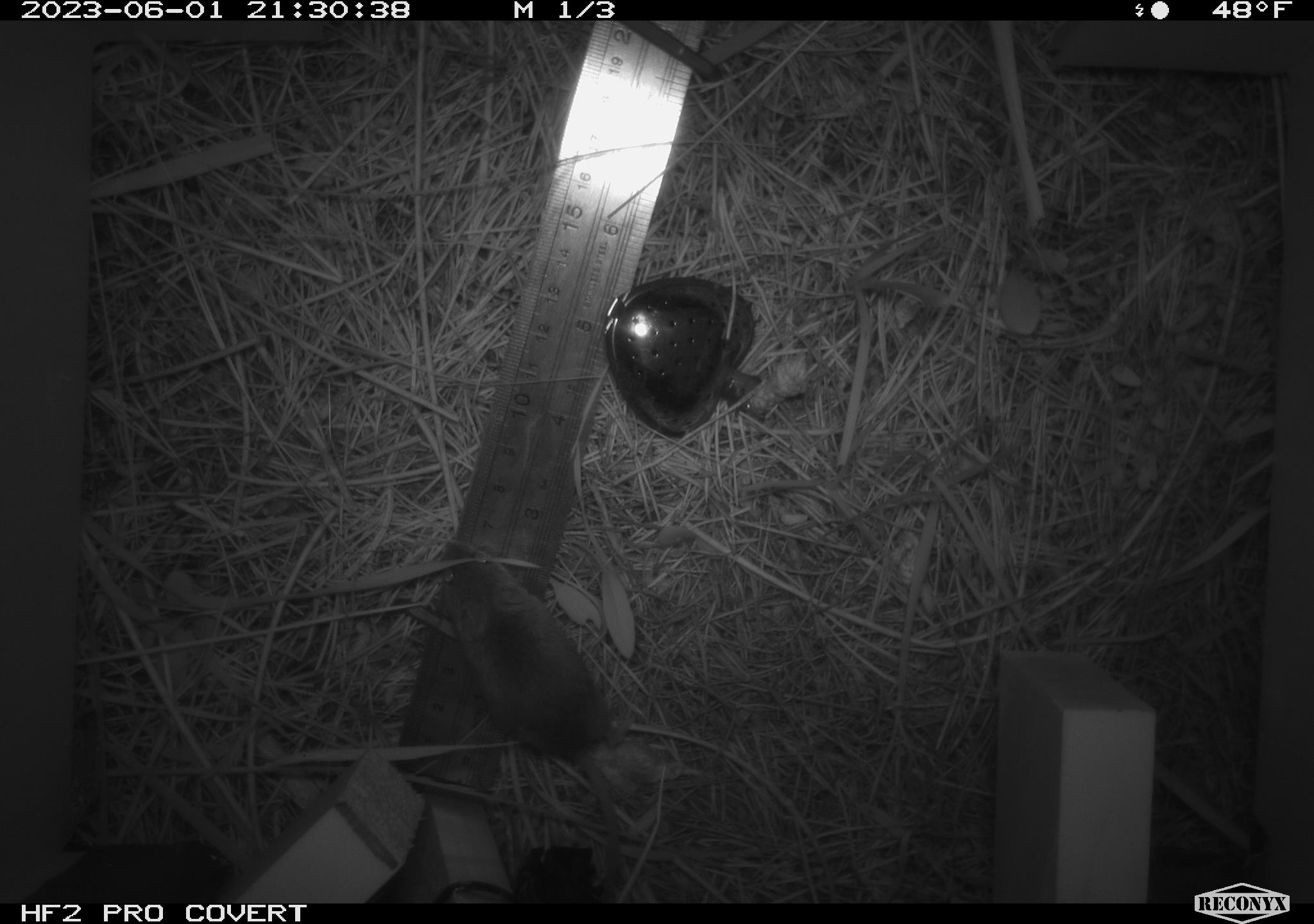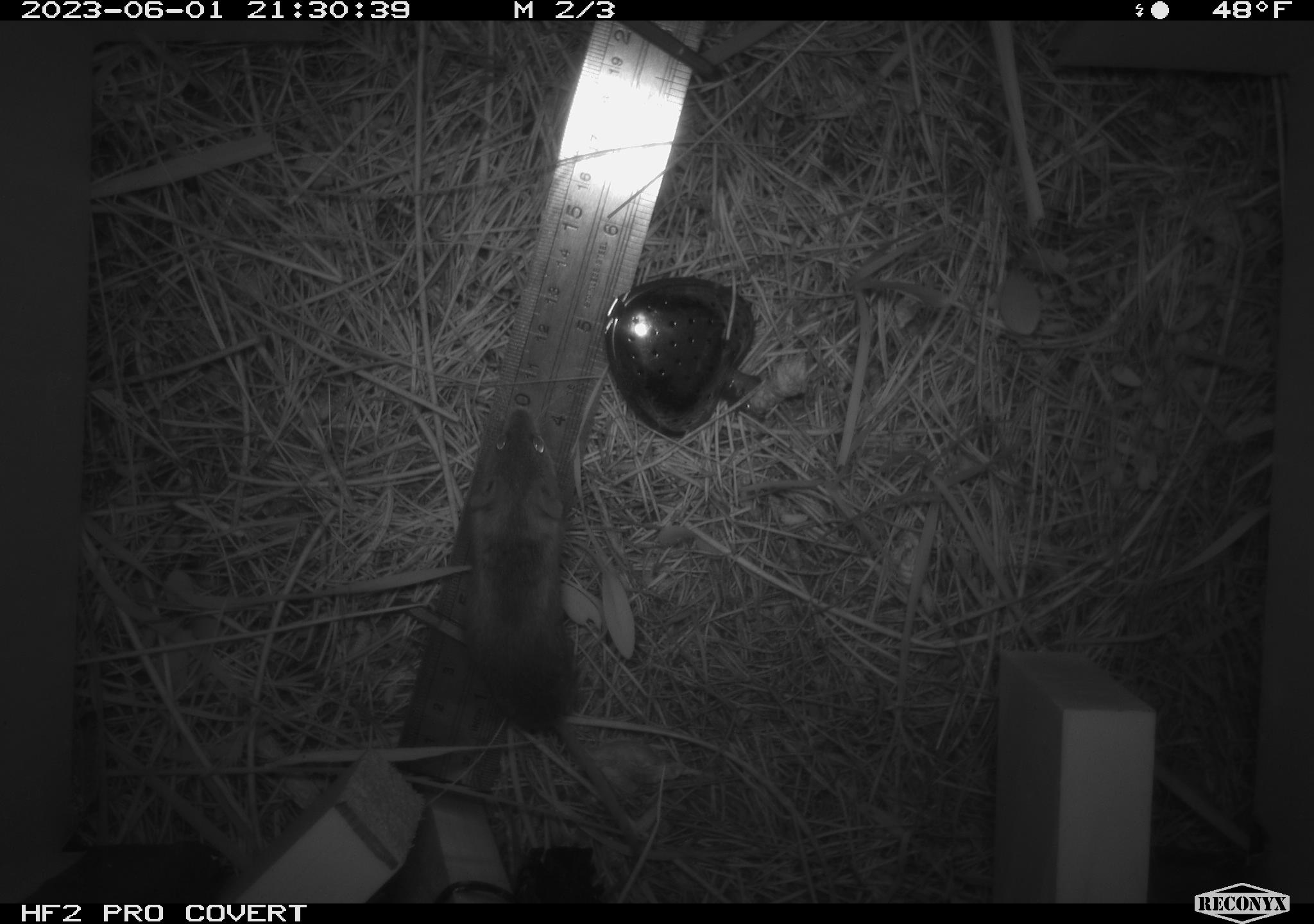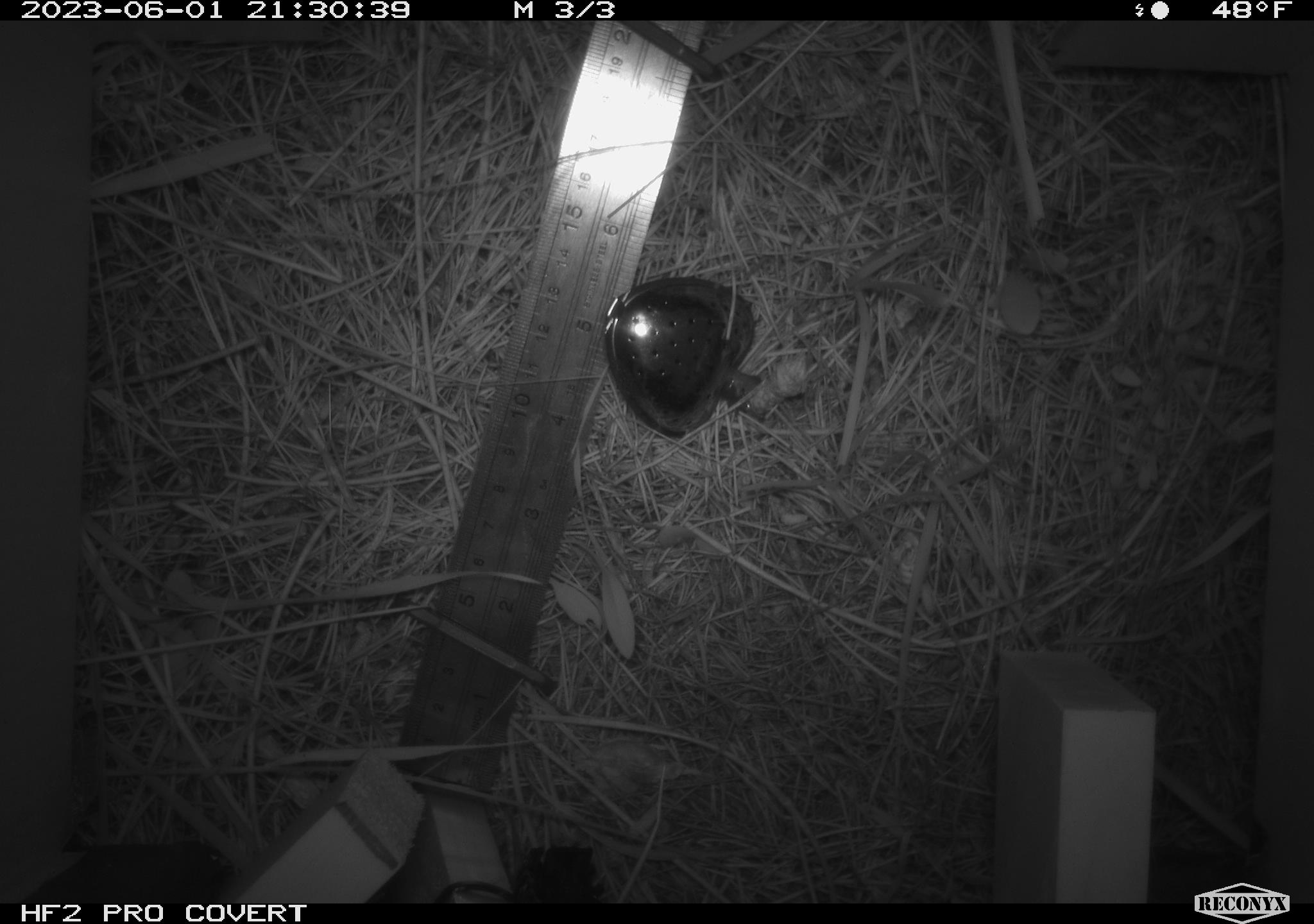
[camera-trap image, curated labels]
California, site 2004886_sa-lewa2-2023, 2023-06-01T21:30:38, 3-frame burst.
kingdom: Animalia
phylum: Chordata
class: Mammalia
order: Rodentia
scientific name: Rodentia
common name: rodent